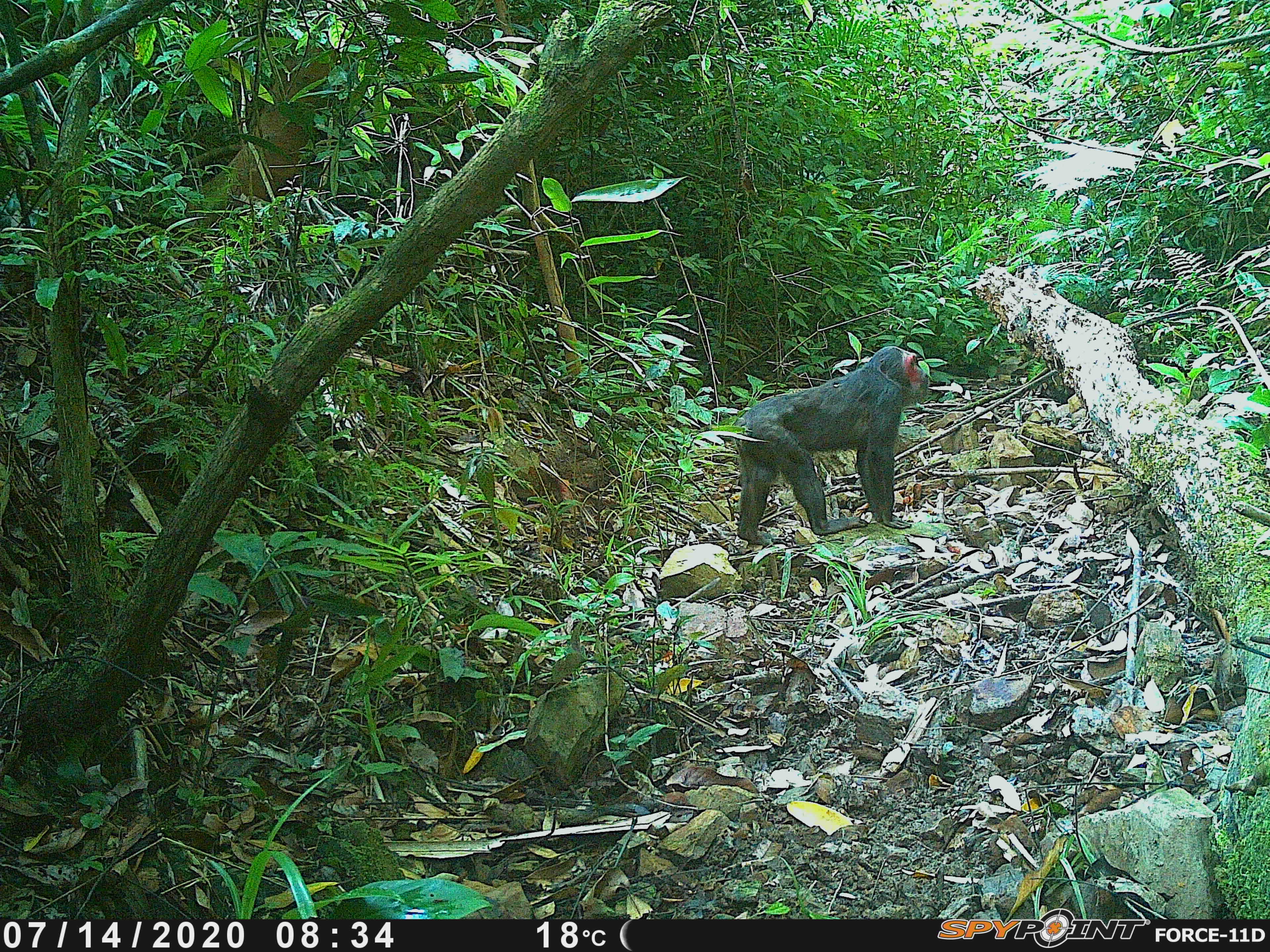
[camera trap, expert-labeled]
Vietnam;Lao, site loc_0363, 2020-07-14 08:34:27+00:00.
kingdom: Animalia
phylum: Chordata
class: Mammalia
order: Primates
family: Cercopithecidae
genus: Macaca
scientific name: Macaca arctoides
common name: stump-tailed macaque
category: stump tailed macaque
Stump tailed macaque (stump-tailed macaque) (Macaca arctoides). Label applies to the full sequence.